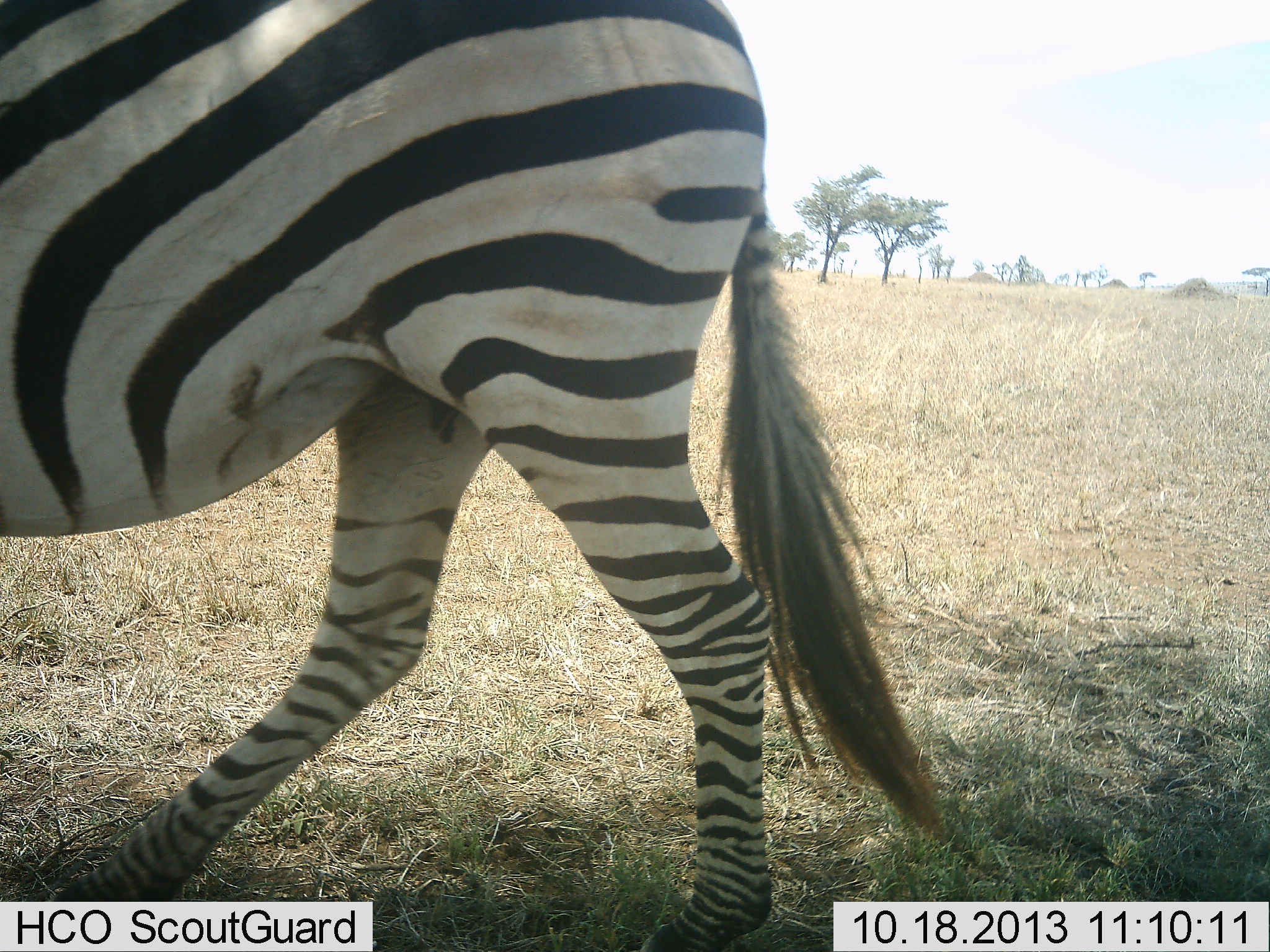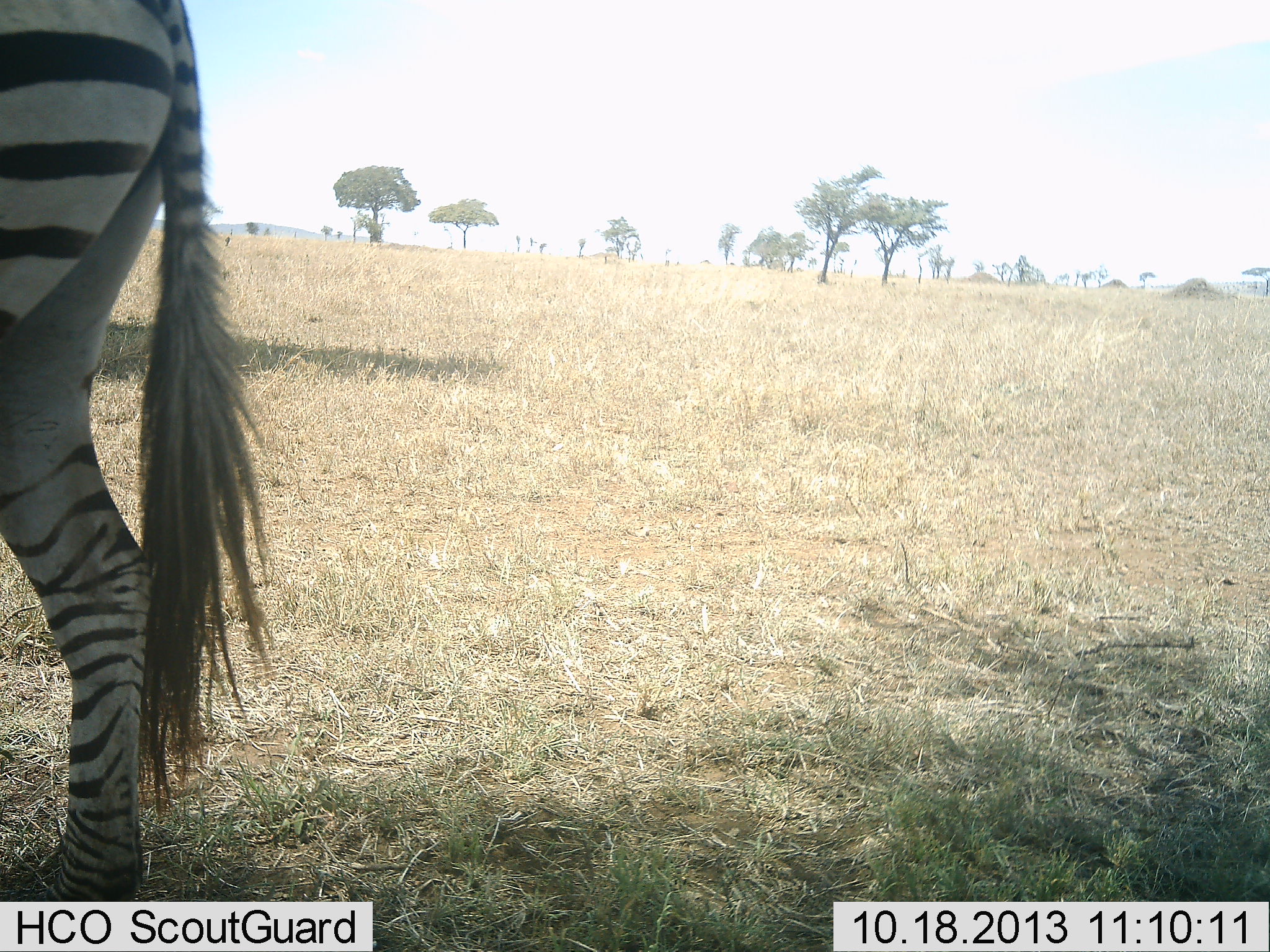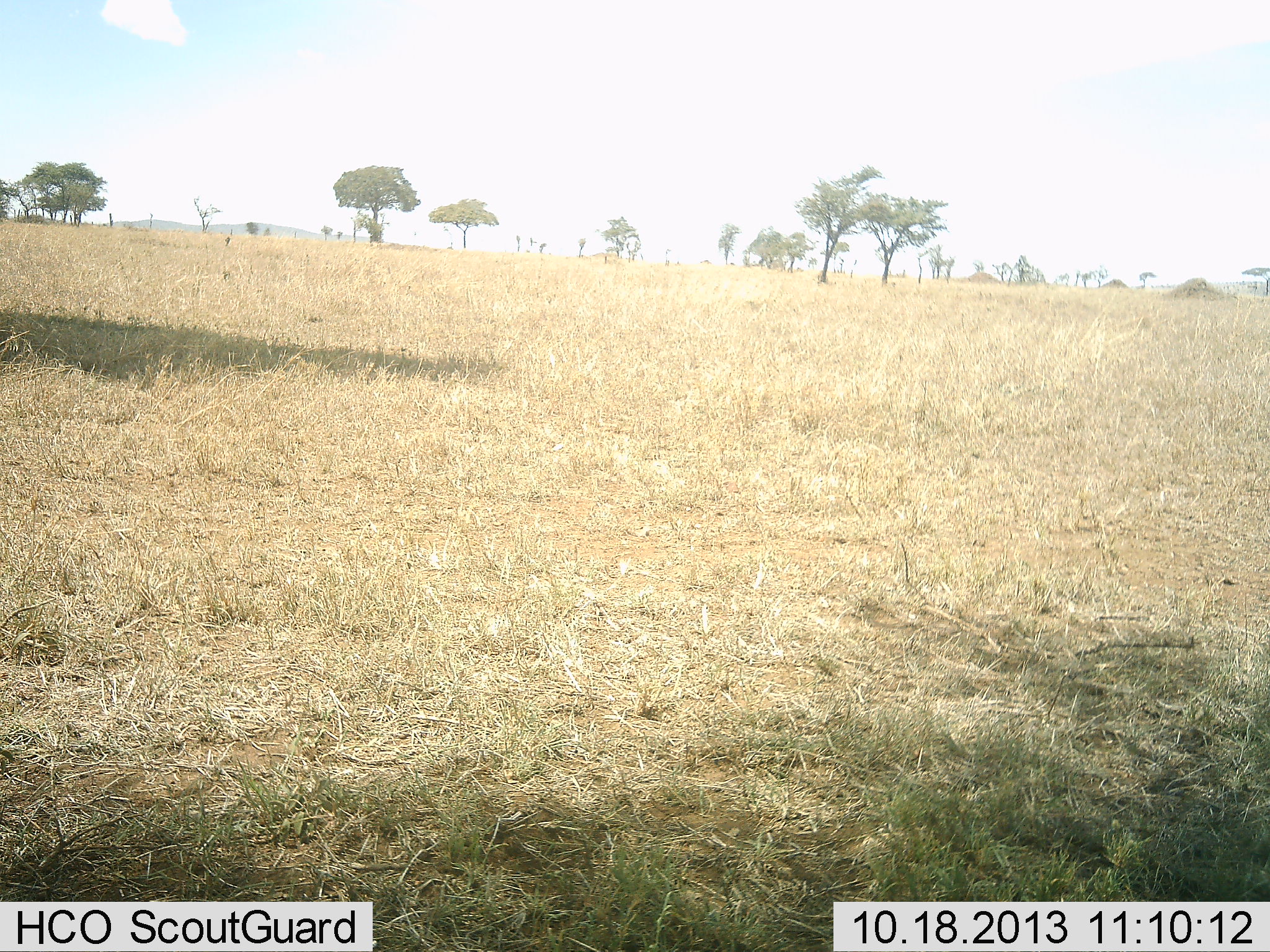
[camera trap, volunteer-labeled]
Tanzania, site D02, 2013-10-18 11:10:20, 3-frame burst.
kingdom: Animalia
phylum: Chordata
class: Mammalia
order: Perissodactyla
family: Equidae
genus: Equus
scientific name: Equus quagga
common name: plains zebra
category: zebra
Zebra (plains zebra) (Equus quagga), count 1. Behavior (volunteer vote fractions): standing 10%, resting 0%, moving 90%, interacting 0%. Young present (vote fraction): 0%. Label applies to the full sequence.